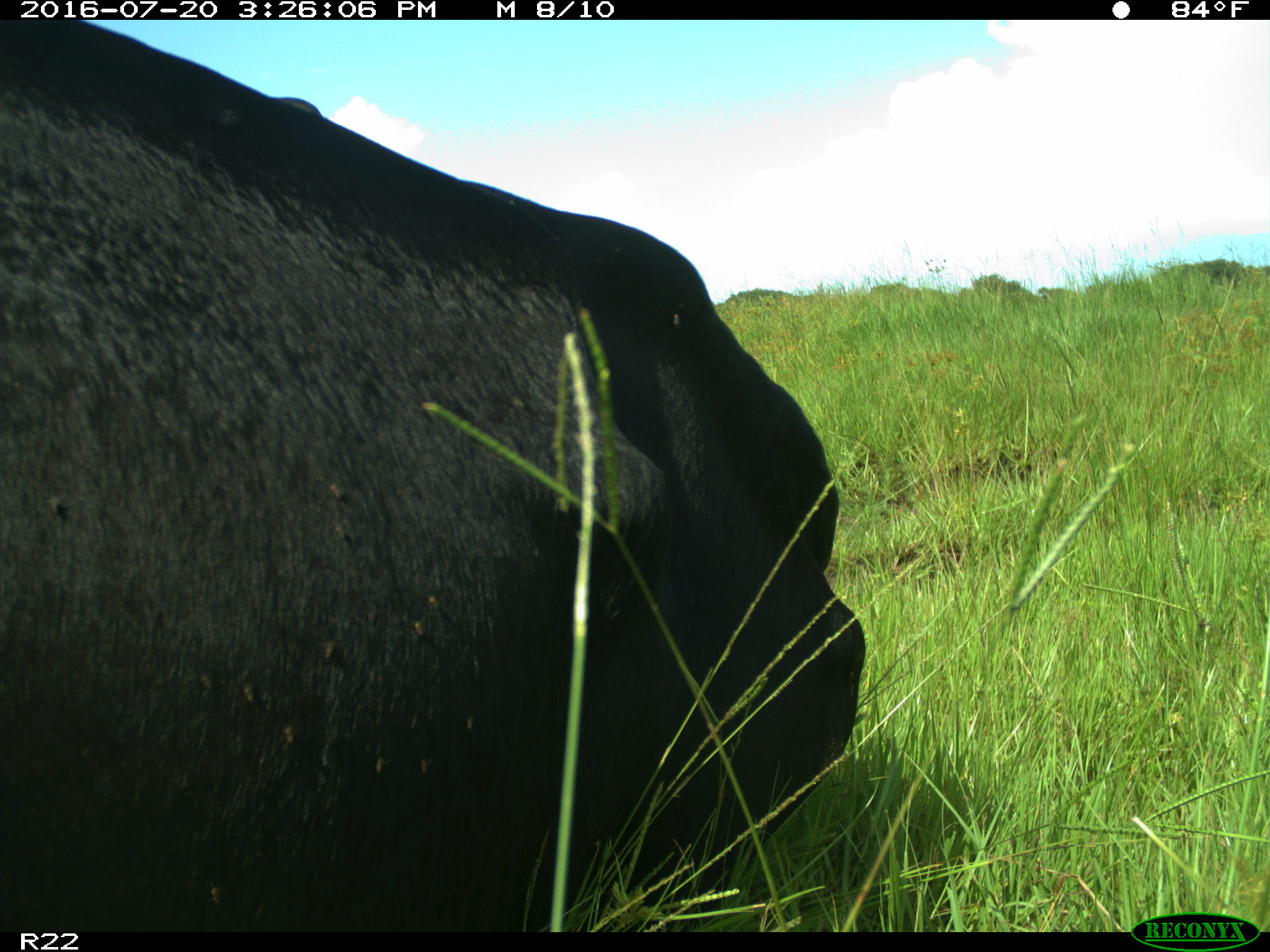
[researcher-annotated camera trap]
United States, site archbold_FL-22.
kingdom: Animalia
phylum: Chordata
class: Mammalia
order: Artiodactyla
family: Bovidae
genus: Bos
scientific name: Bos taurus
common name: domestic cow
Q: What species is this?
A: Bos taurus (domestic cow).